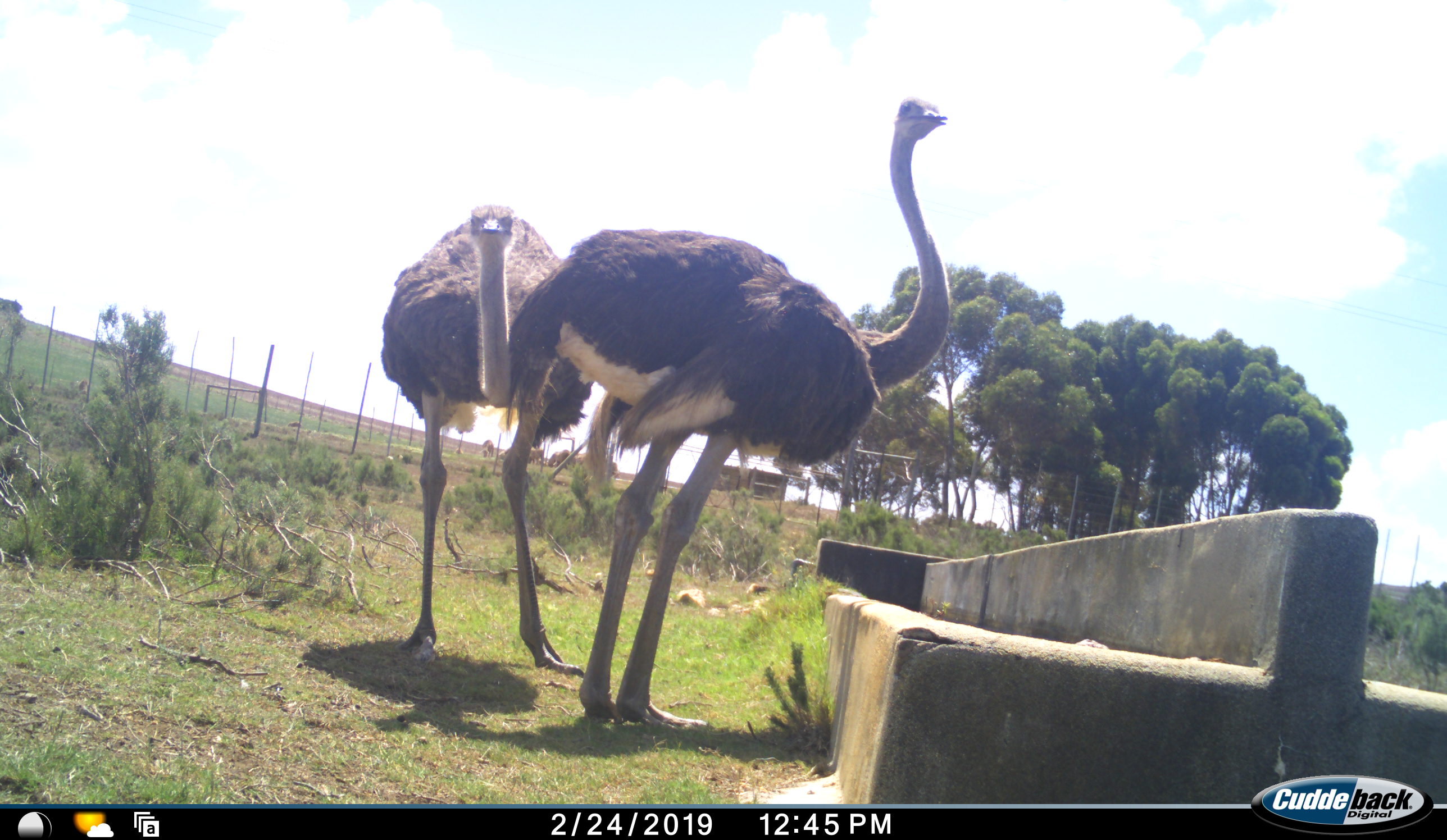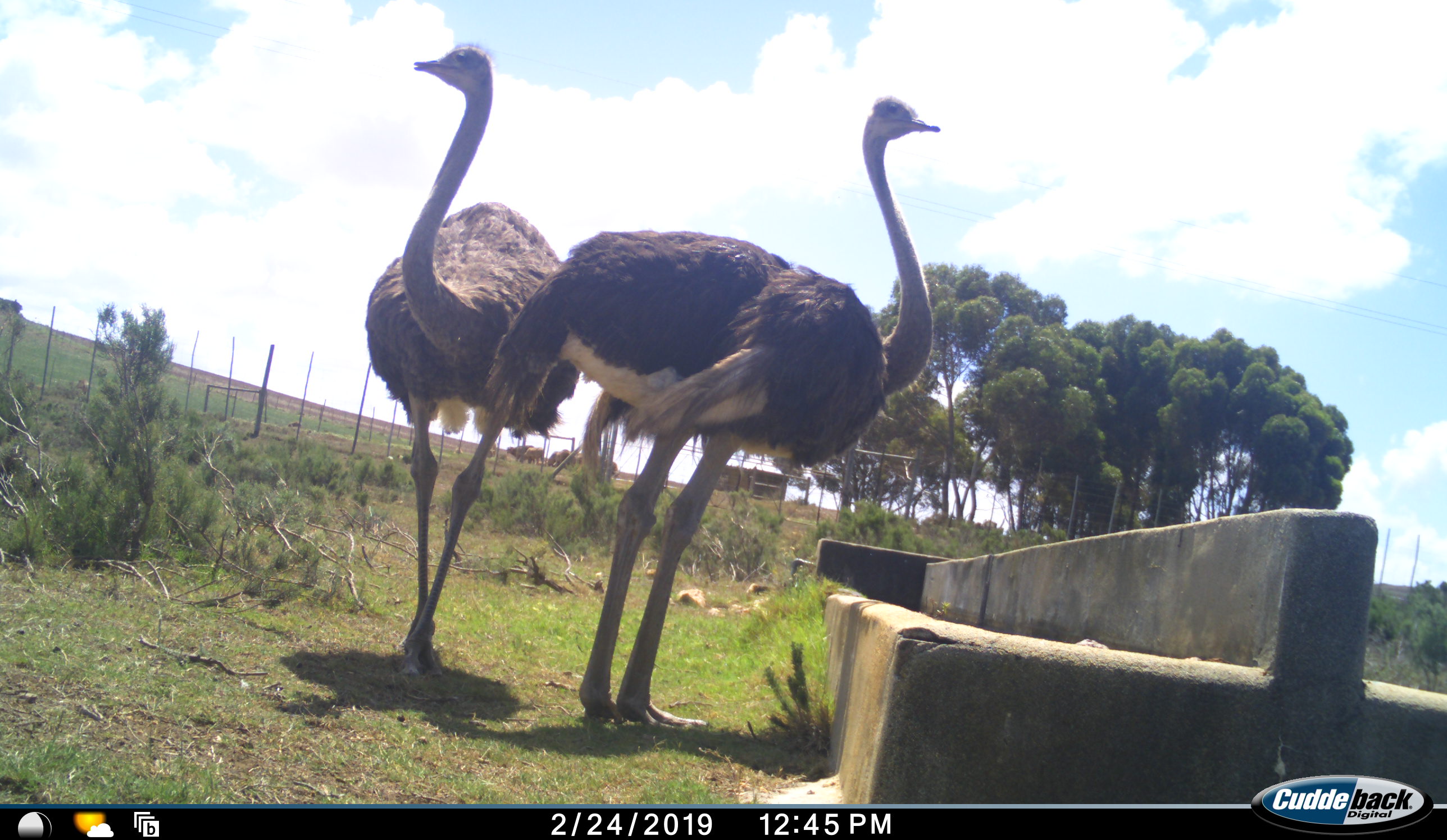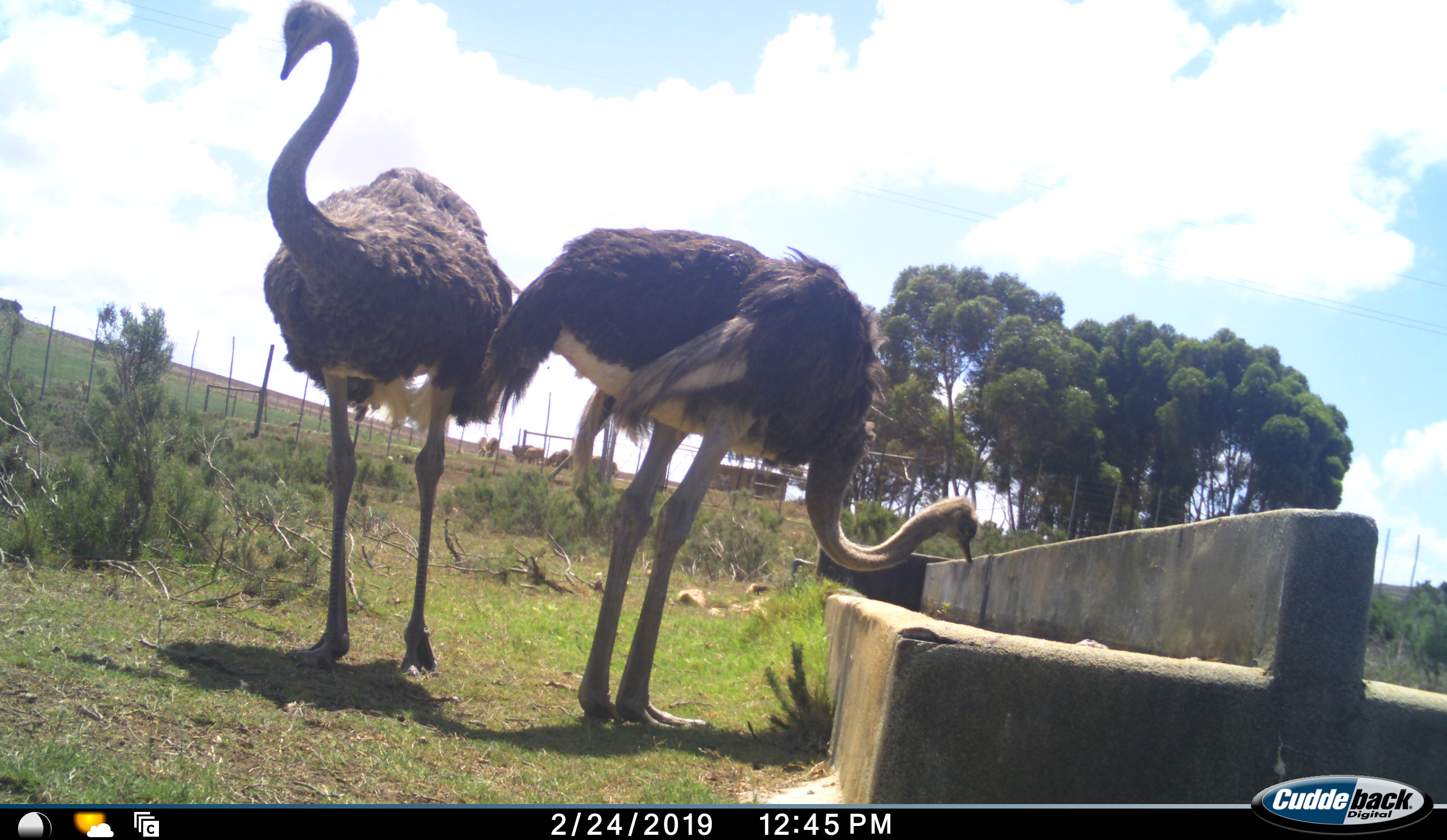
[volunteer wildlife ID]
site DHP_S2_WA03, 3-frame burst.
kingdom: Animalia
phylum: Chordata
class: Aves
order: Struthioniformes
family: Struthionidae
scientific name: Struthionidae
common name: ostrich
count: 2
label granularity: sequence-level